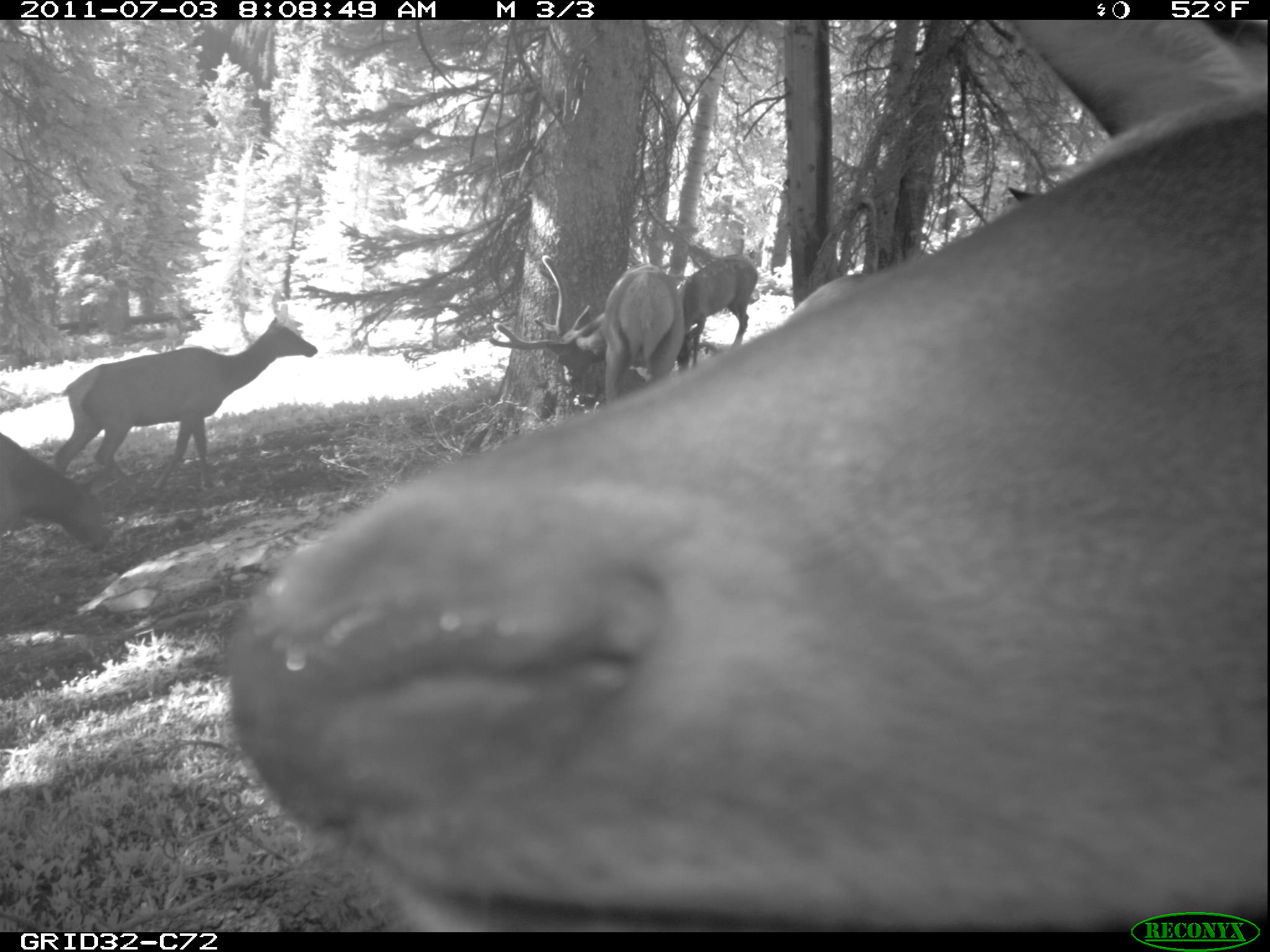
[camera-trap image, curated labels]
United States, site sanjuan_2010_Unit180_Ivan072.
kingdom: Animalia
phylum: Chordata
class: Mammalia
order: Artiodactyla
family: Cervidae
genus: Cervus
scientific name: Cervus elaphus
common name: red deer